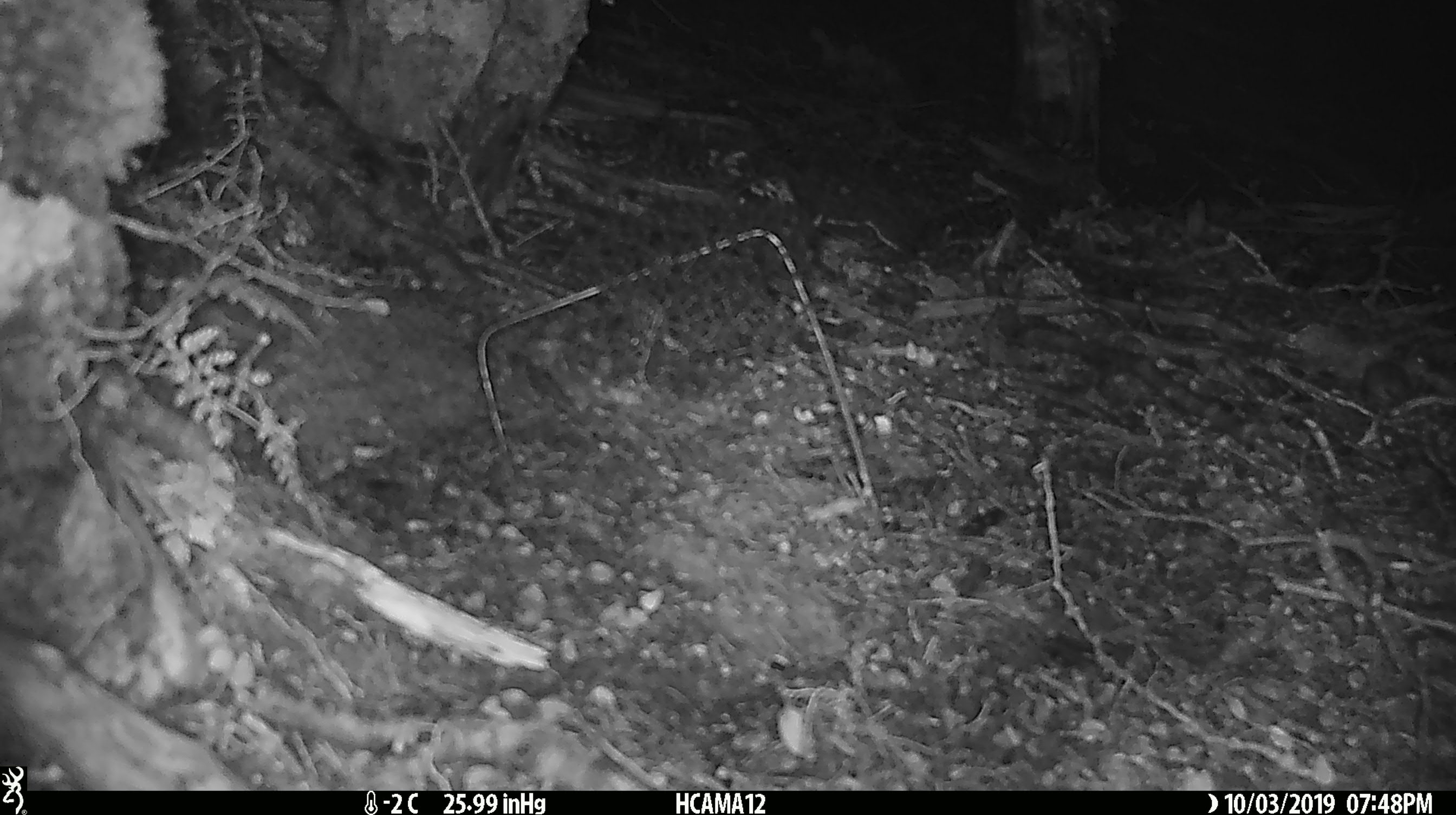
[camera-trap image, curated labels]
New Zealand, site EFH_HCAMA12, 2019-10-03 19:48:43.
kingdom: Animalia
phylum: Chordata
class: Mammalia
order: Rodentia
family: Muridae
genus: Mus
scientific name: Mus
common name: mouse